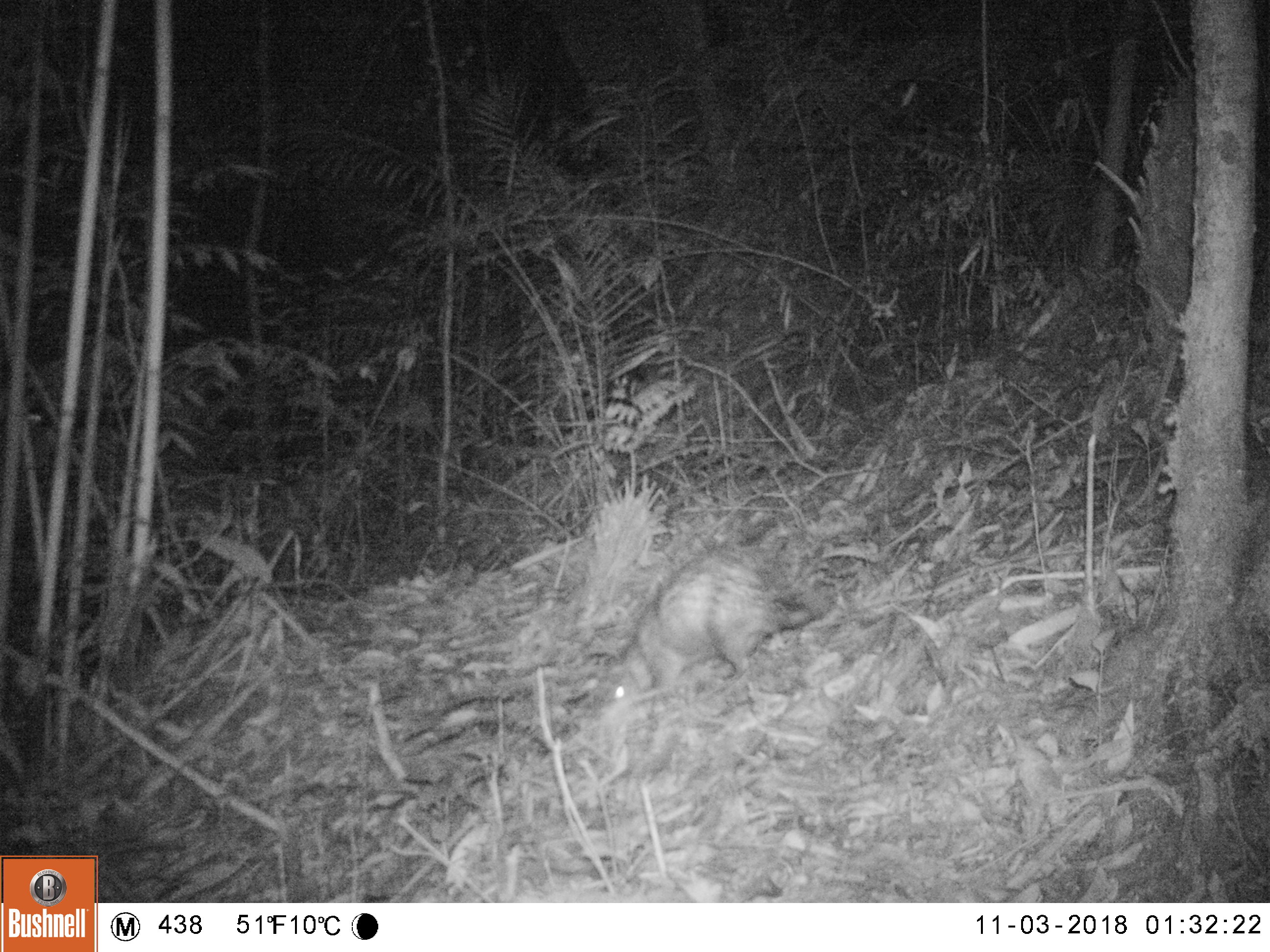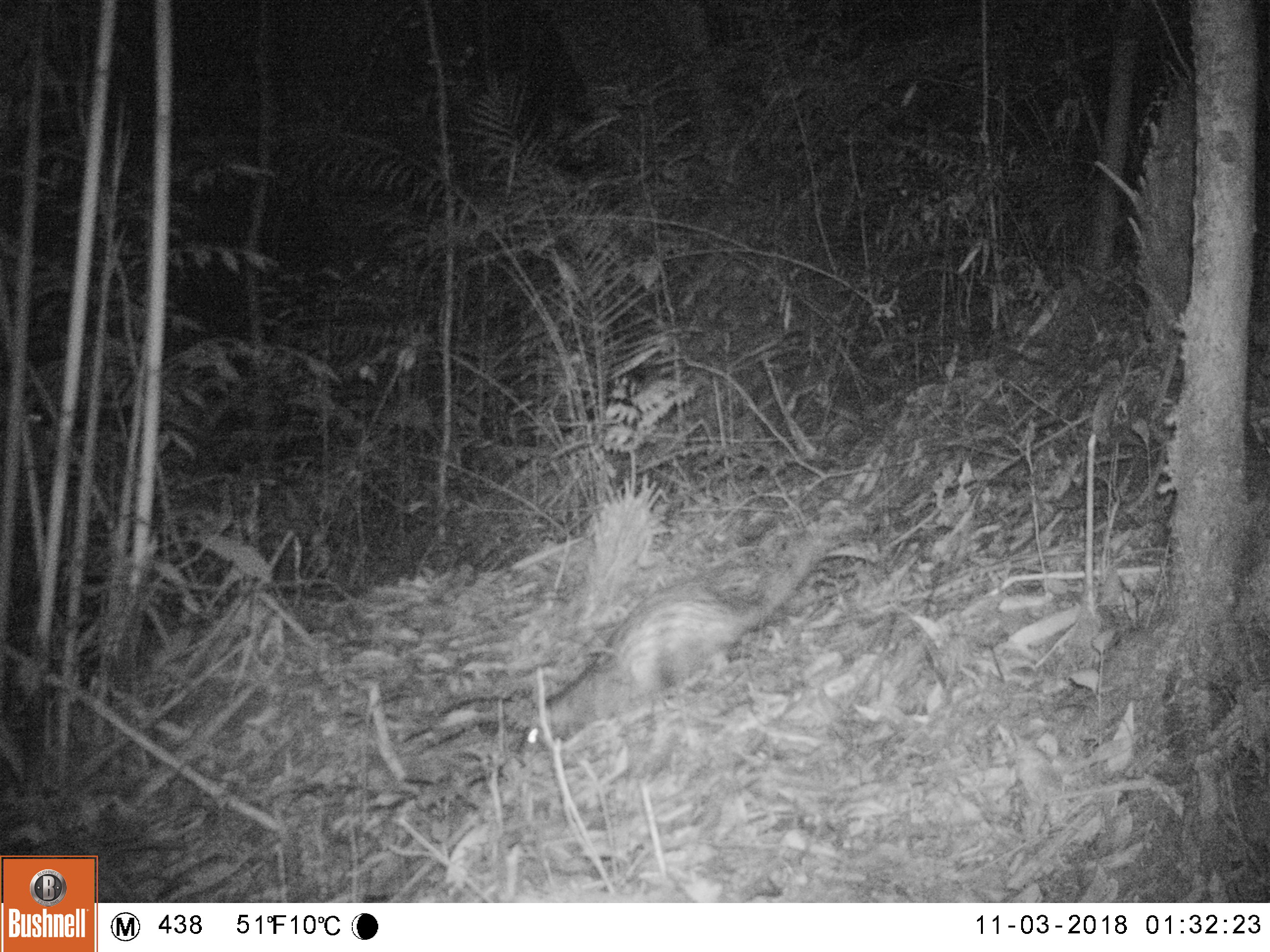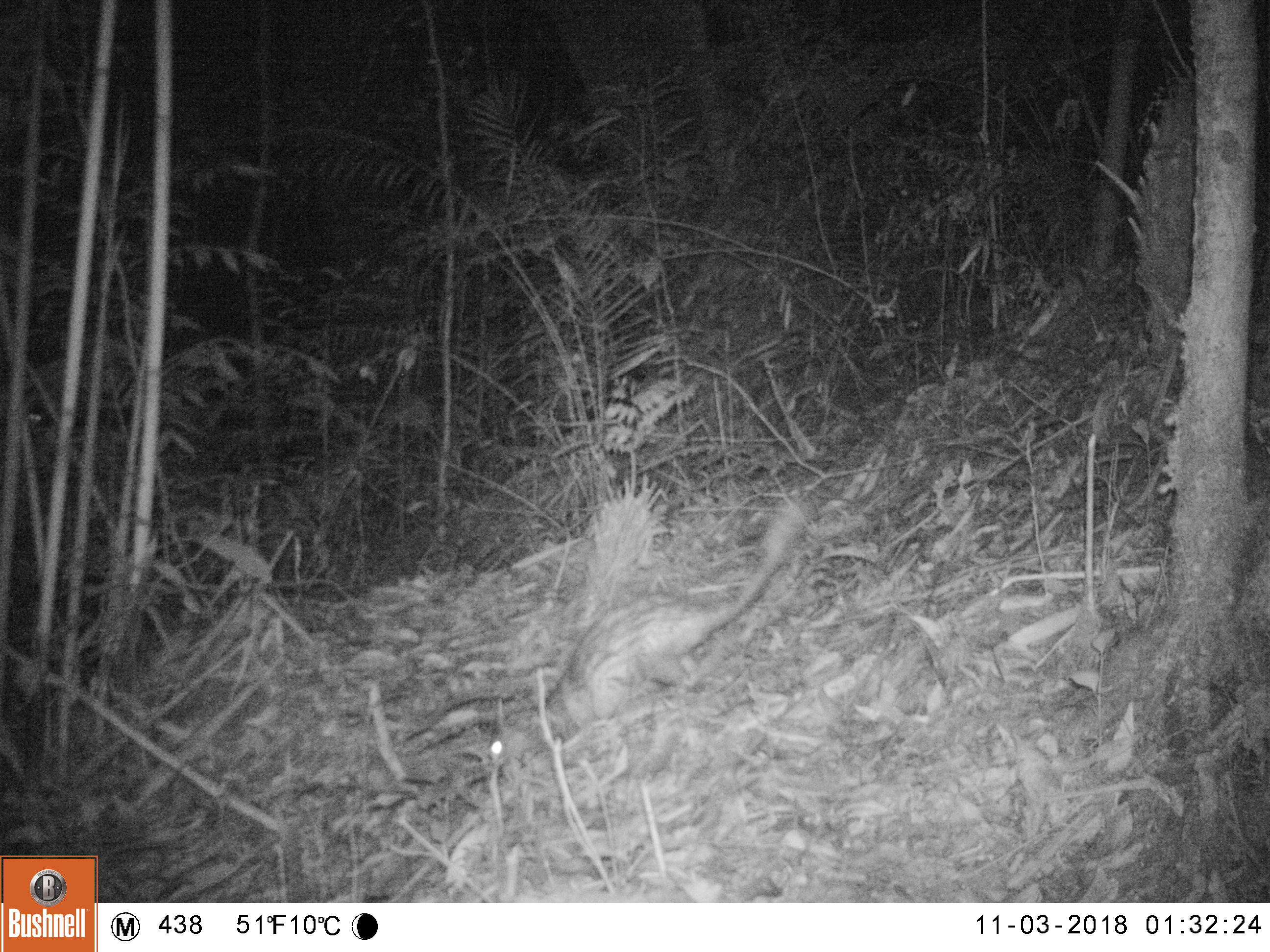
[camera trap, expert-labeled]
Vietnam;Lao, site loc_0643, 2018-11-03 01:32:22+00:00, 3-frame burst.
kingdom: Animalia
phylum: Chordata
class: Mammalia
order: Rodentia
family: Hystricidae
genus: Atherurus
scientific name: Atherurus macrourus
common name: asiatic brush-tailed porcupine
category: asiatic brush tailed porcupine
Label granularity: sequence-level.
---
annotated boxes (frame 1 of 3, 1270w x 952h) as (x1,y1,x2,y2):
asiatic brush tailed porcupine: (613,544,811,714)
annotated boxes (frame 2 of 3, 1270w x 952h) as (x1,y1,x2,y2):
asiatic brush tailed porcupine: (515,538,834,764)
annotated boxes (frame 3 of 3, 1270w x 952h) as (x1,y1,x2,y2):
asiatic brush tailed porcupine: (486,500,808,769)